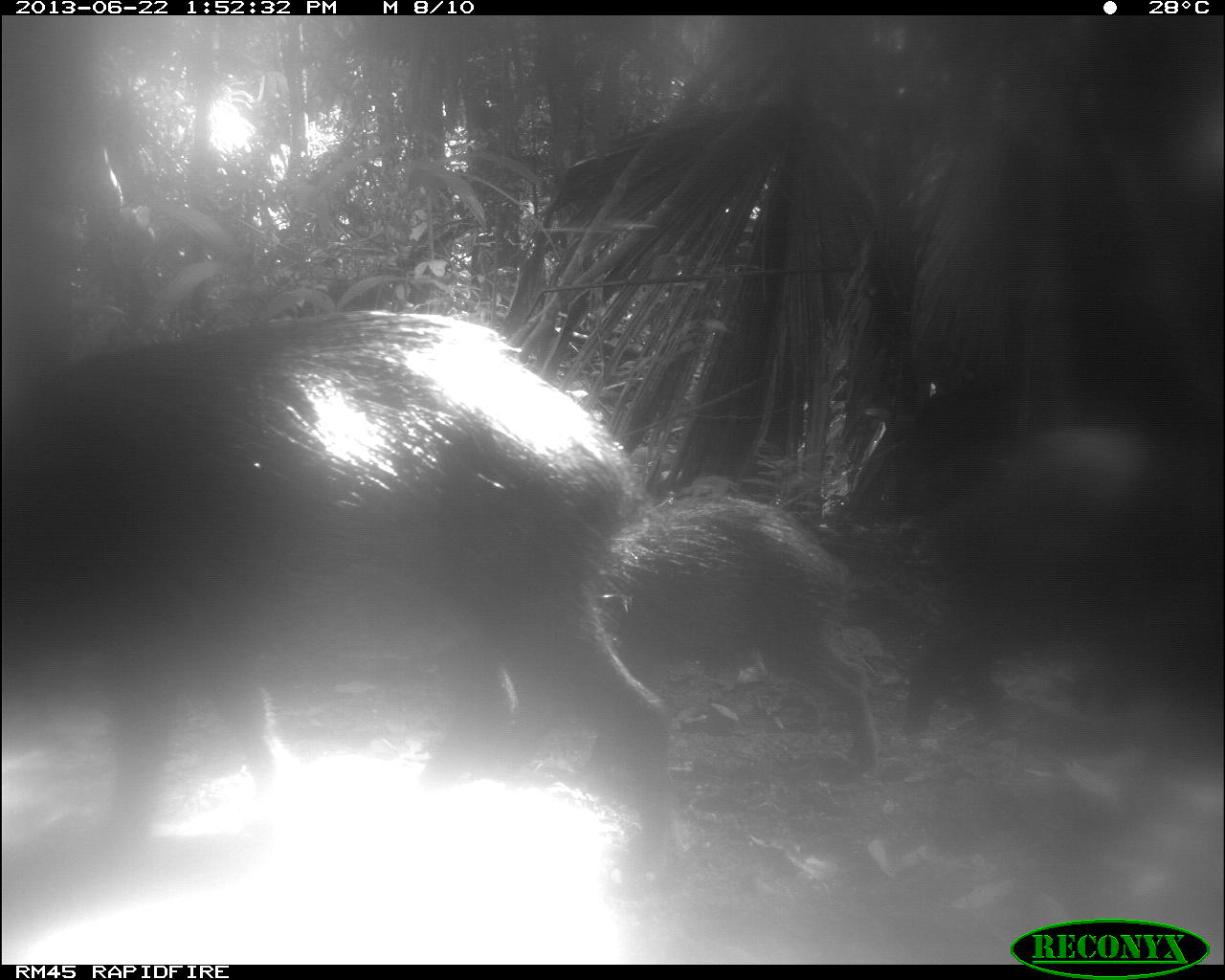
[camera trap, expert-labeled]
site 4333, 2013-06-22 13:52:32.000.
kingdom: Animalia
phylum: Chordata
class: Mammalia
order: Artiodactyla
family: Tayassuidae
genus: Tayassu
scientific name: Tayassu pecari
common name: white-lipped peccary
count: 3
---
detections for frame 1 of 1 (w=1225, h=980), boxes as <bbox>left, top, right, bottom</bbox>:
tayassu pecari: <bbox>0, 306, 684, 876</bbox>; <bbox>895, 423, 1223, 761</bbox>; <bbox>507, 484, 881, 775</bbox>